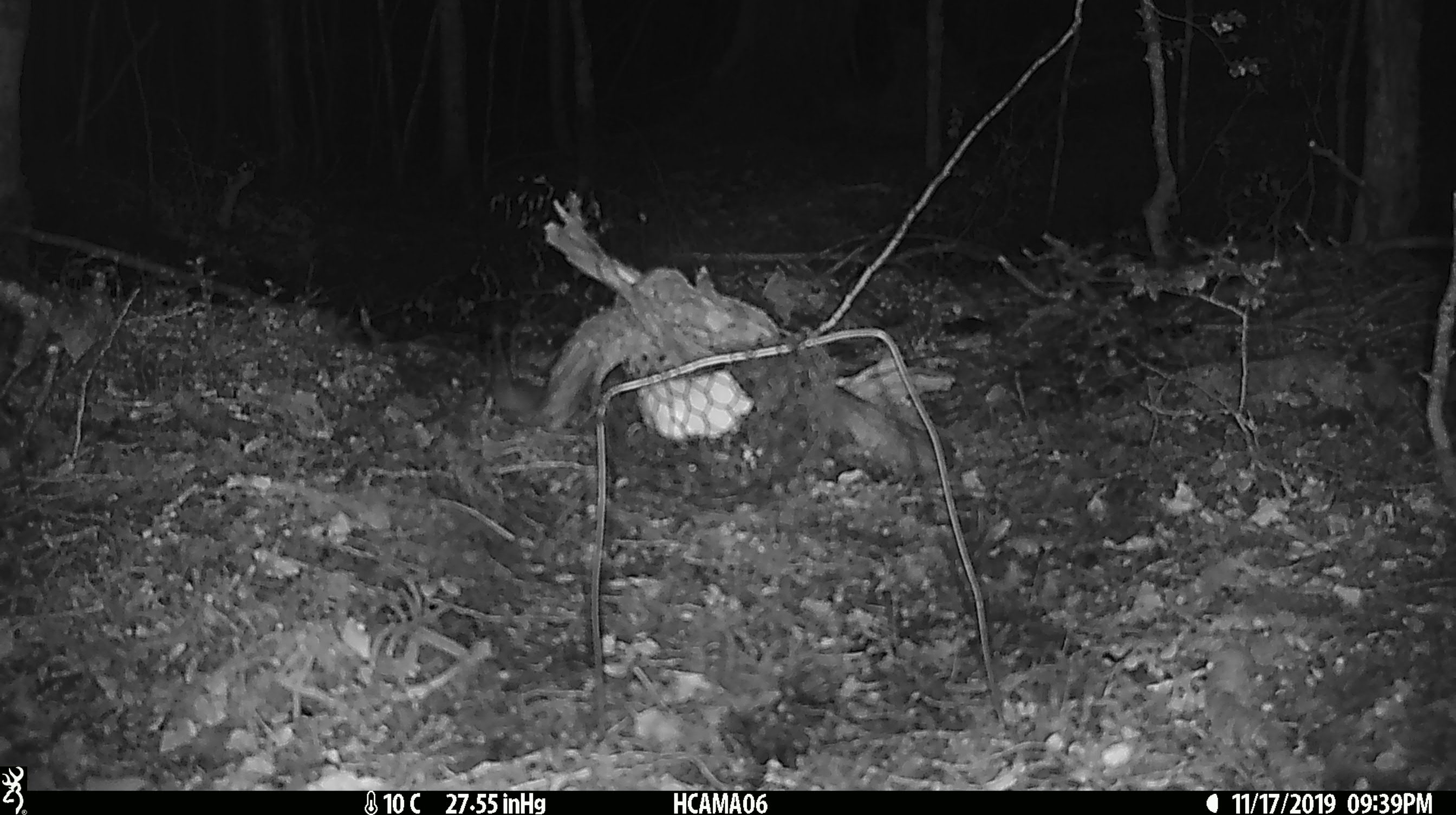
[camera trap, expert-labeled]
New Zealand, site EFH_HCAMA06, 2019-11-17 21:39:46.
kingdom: Animalia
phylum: Chordata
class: Mammalia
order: Rodentia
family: Muridae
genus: Mus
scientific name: Mus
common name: mouse